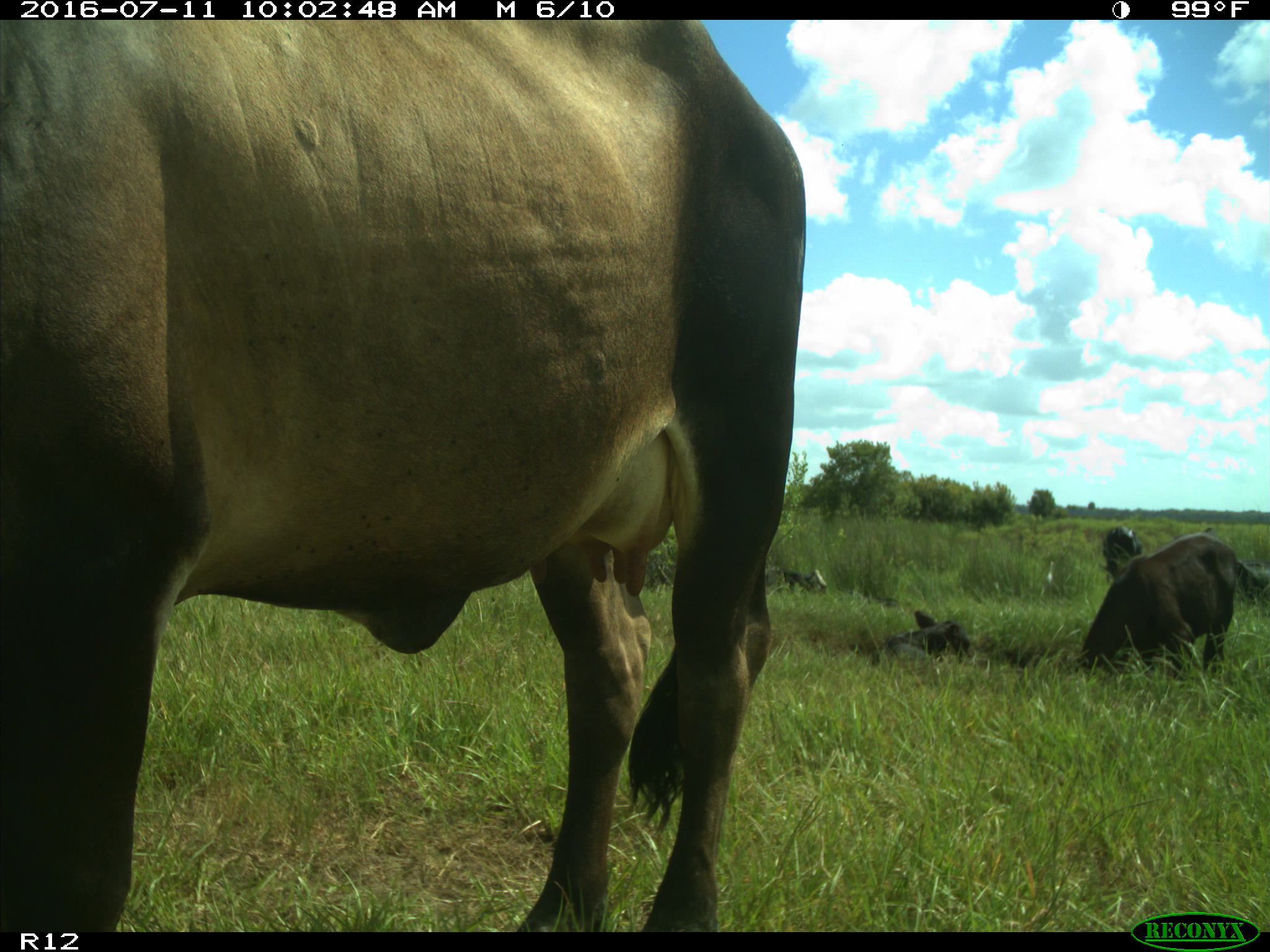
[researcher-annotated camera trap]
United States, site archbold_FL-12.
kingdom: Animalia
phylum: Chordata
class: Mammalia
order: Artiodactyla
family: Bovidae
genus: Bos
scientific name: Bos taurus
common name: domestic cow